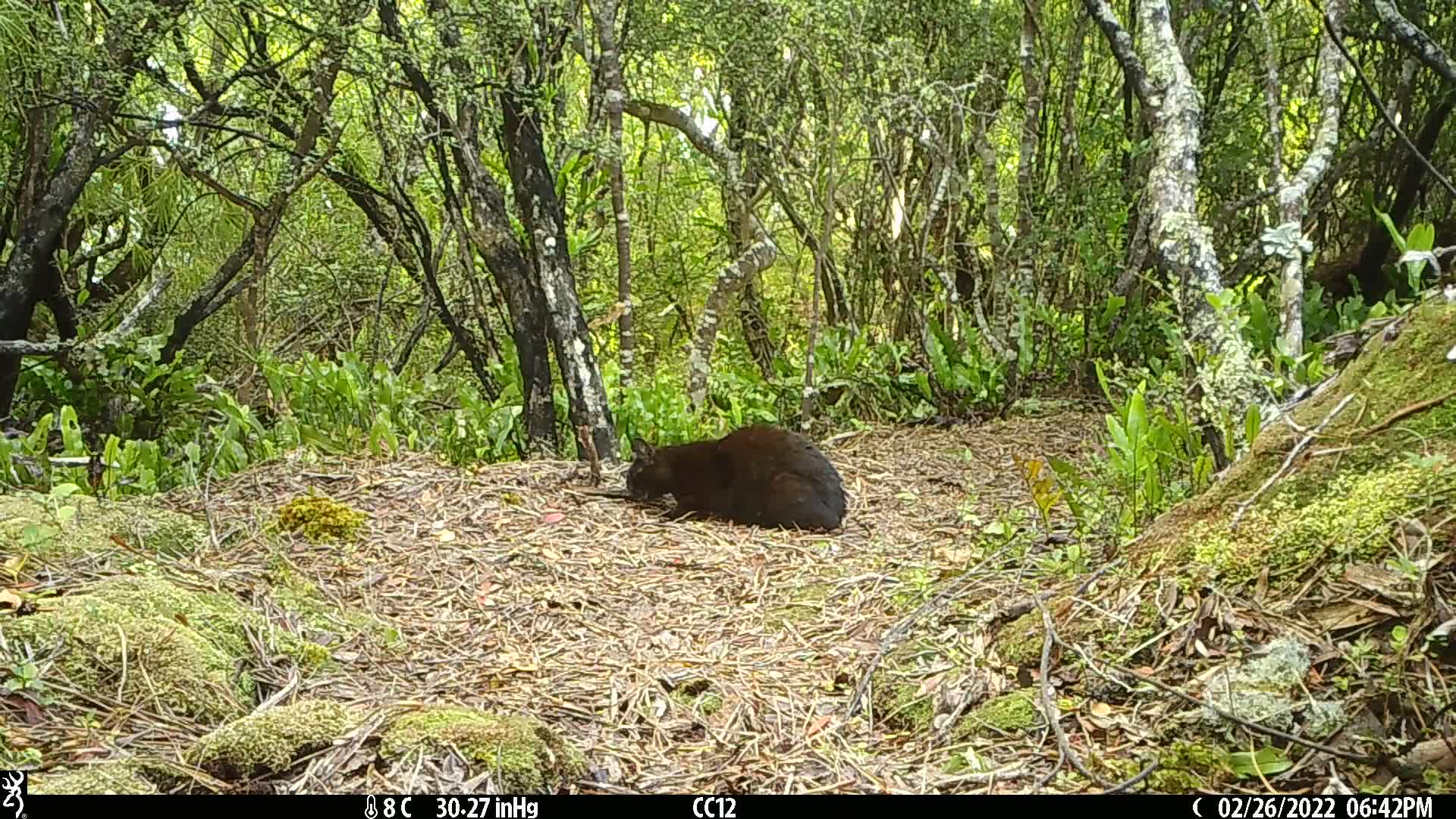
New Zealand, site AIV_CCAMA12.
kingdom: Animalia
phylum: Chordata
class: Mammalia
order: Carnivora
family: Felidae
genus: Felis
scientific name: Felis catus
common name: domestic cat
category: cat